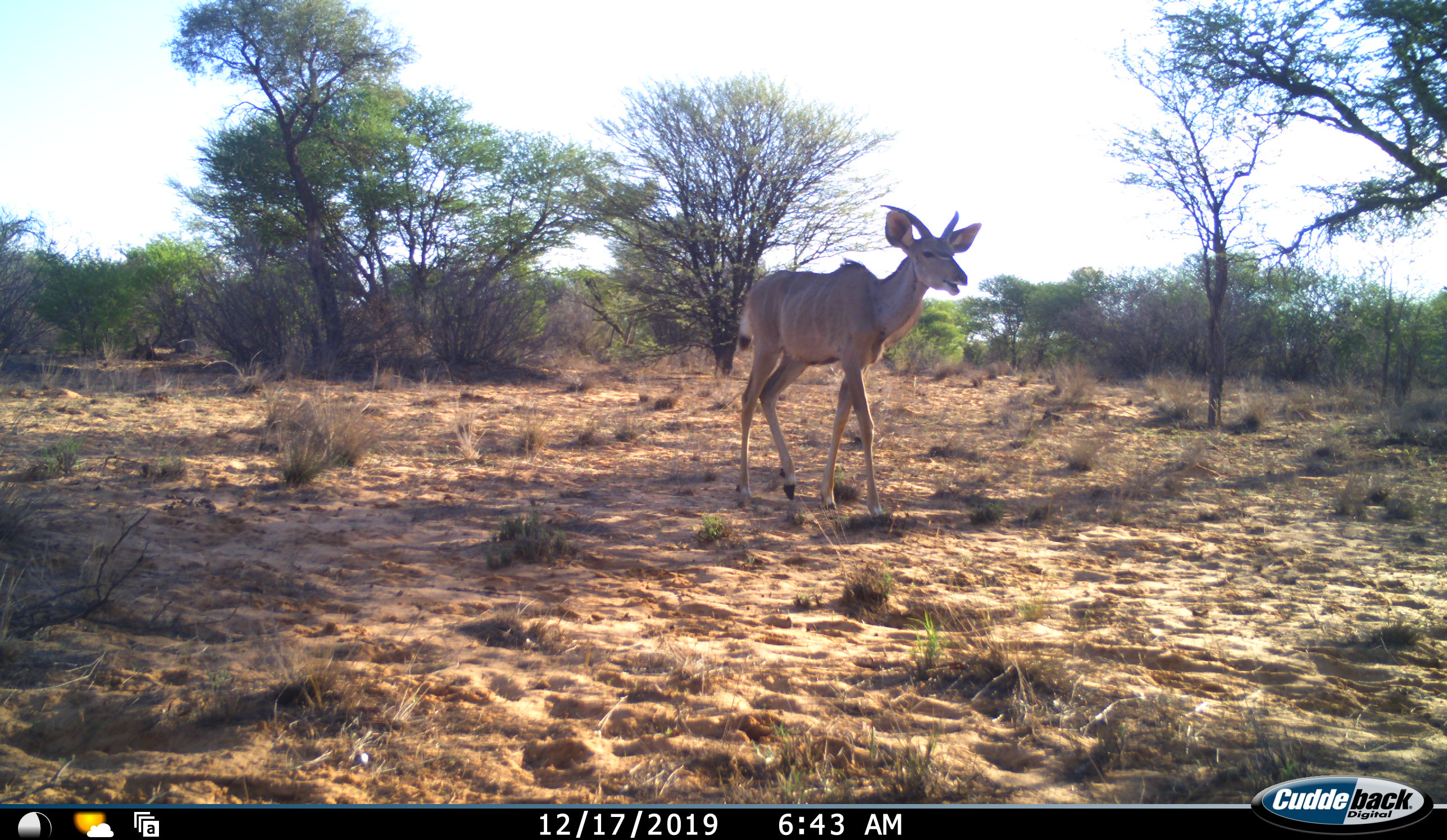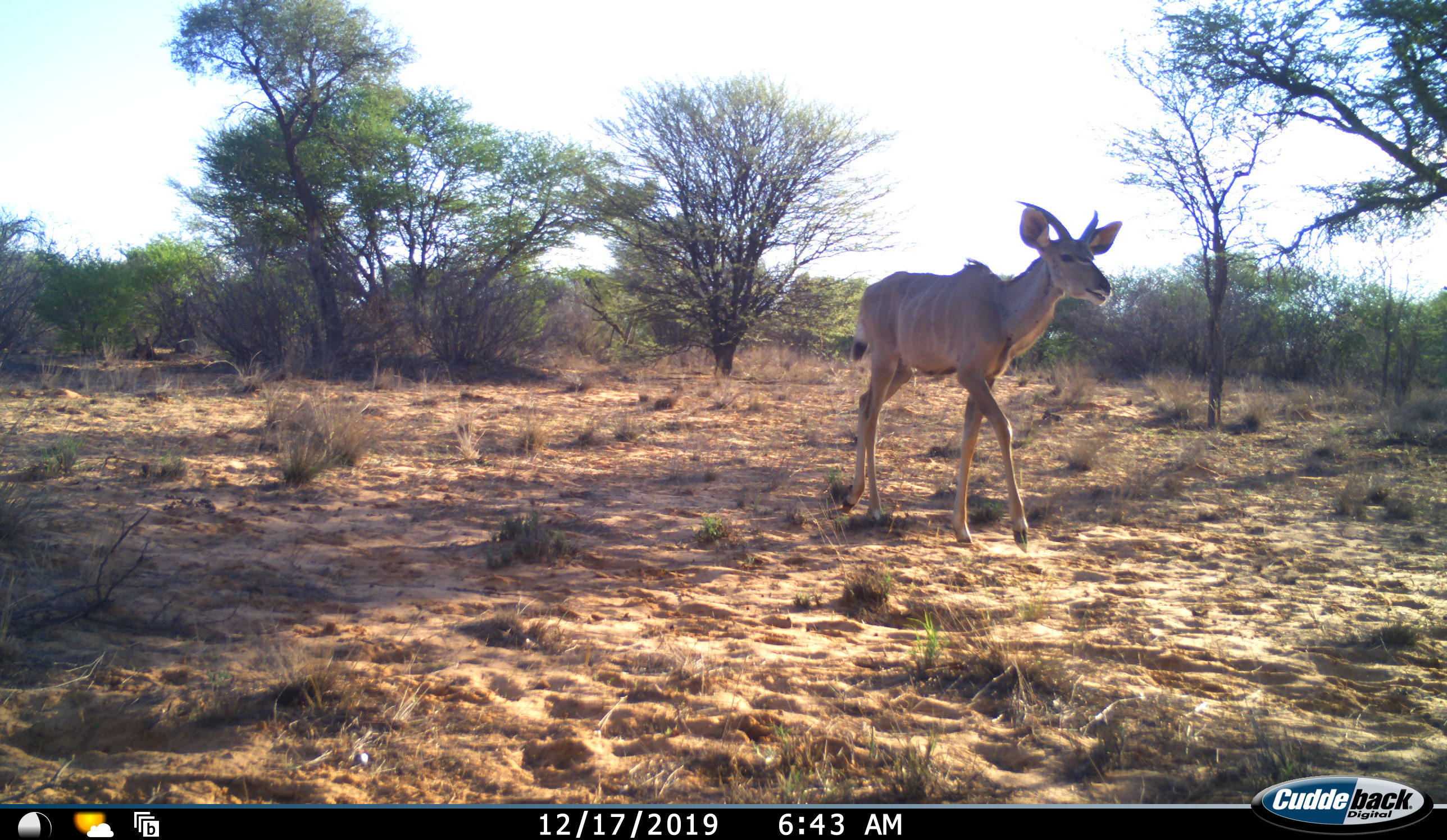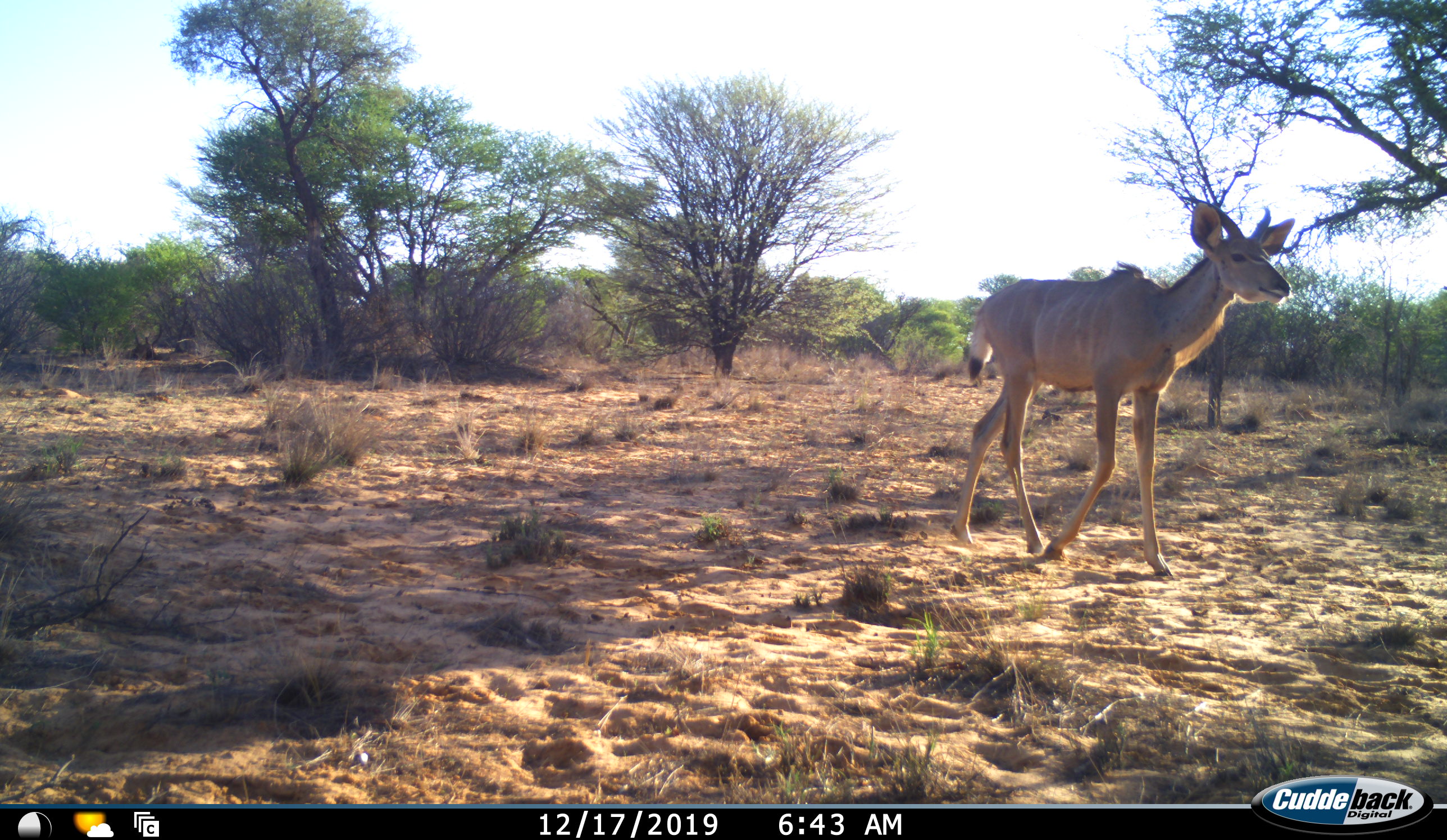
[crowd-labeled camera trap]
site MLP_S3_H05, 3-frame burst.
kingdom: Animalia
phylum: Chordata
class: Mammalia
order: Artiodactyla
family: Bovidae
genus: Tragelaphus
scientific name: Tragelaphus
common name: kudu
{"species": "kudu (Tragelaphus)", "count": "1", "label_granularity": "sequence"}